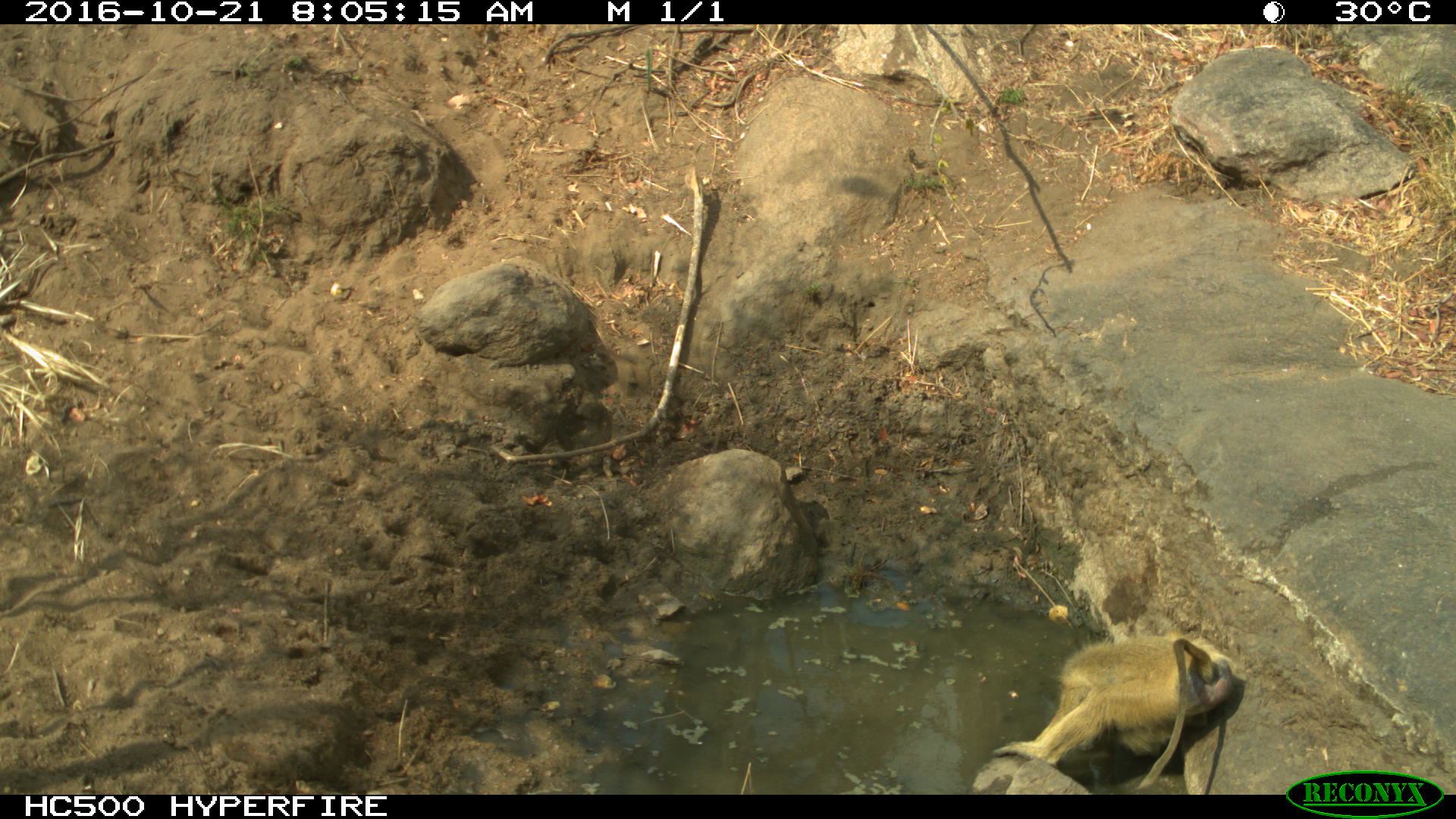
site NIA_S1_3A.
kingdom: Animalia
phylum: Chordata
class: Mammalia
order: Primates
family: Cercopithecidae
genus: Papio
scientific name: Papio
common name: baboon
Baboon (Papio), count 1. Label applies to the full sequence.